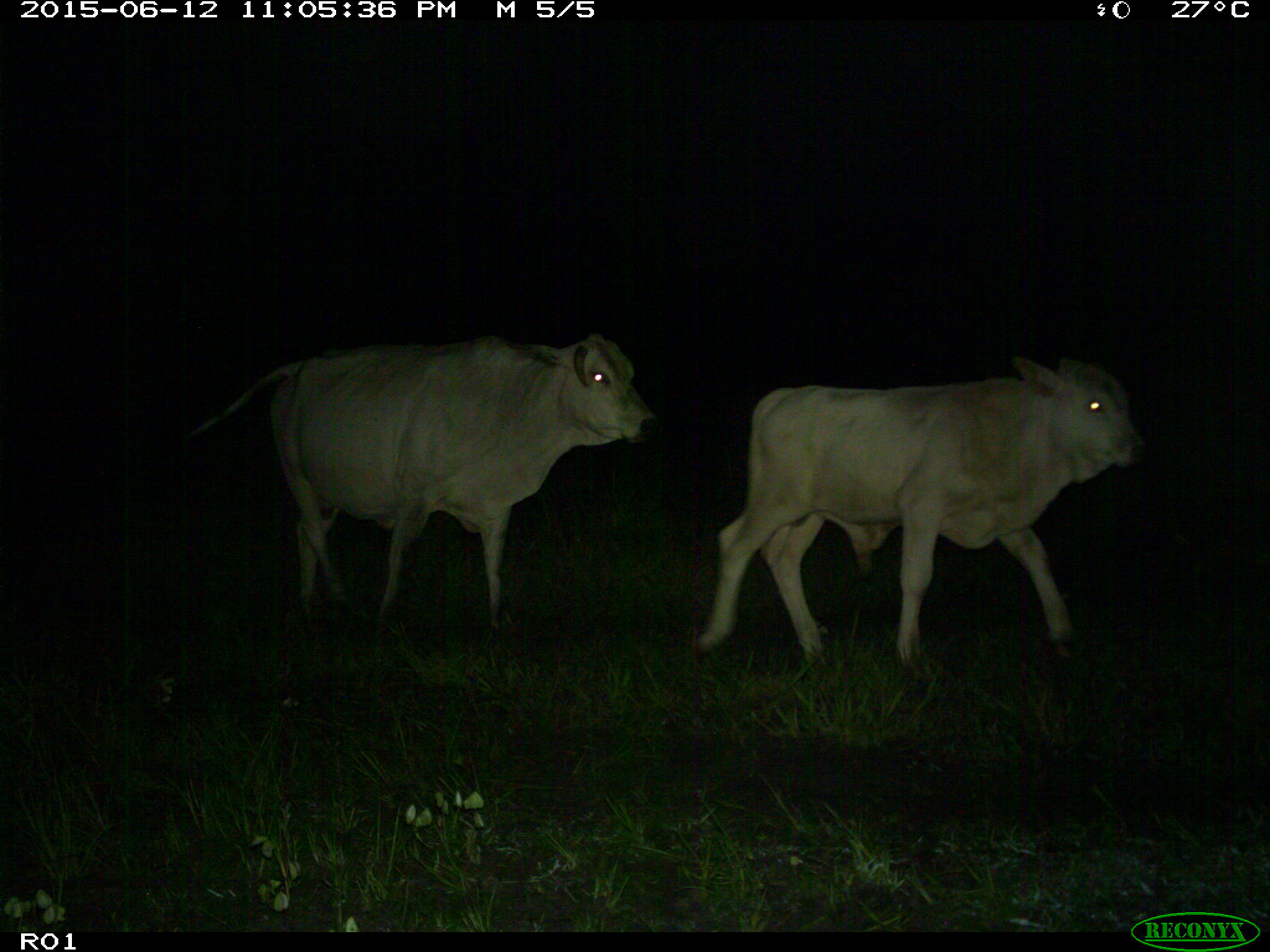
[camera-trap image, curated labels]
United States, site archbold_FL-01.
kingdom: Animalia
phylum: Chordata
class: Mammalia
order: Artiodactyla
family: Bovidae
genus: Bos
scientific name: Bos taurus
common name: domestic cow